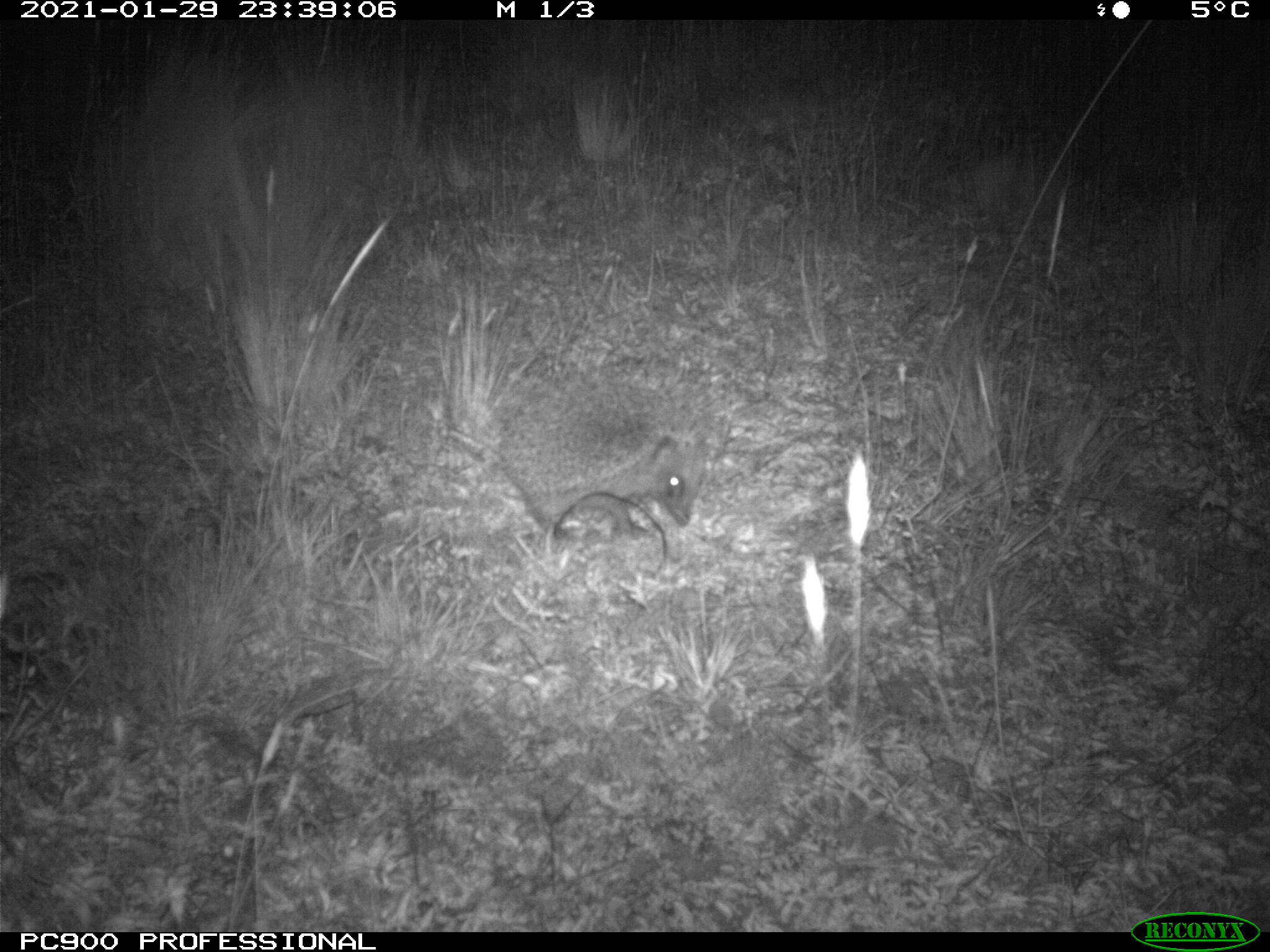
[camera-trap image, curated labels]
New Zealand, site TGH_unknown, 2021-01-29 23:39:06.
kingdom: Animalia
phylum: Chordata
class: Mammalia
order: Eulipotyphla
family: Erinaceidae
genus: Erinaceus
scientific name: Erinaceus europaeus europaeus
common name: european hedgehog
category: hedgehog